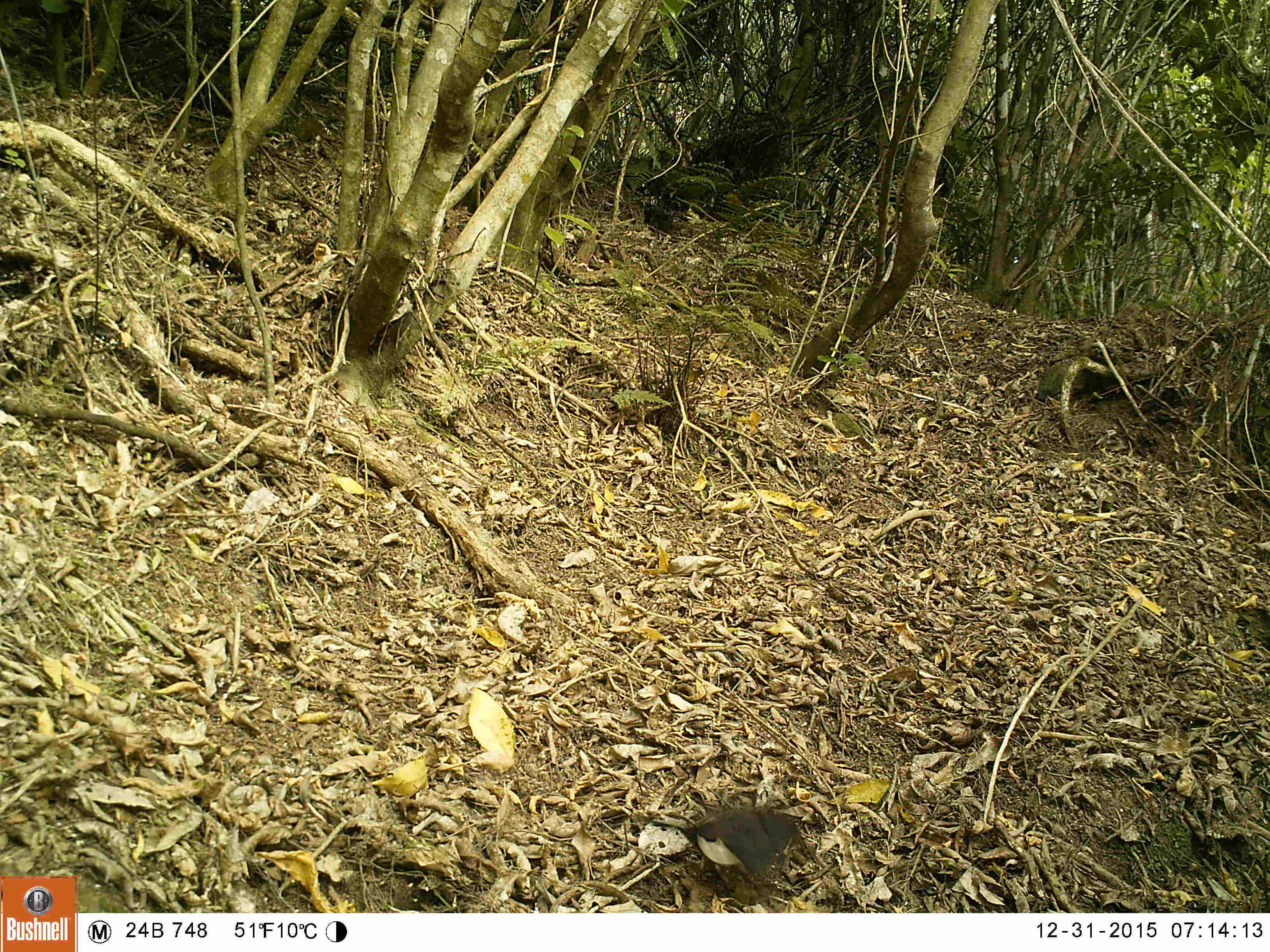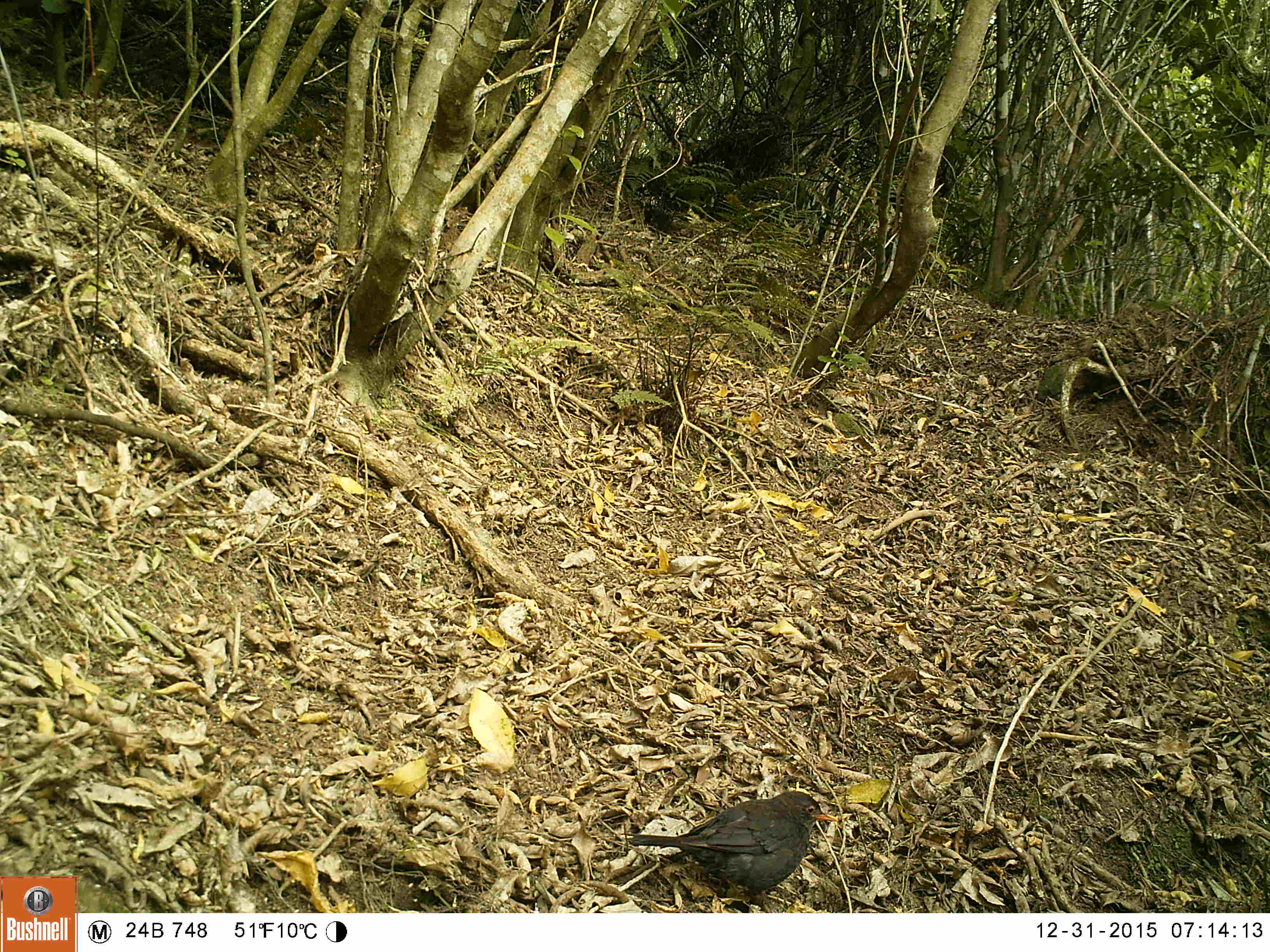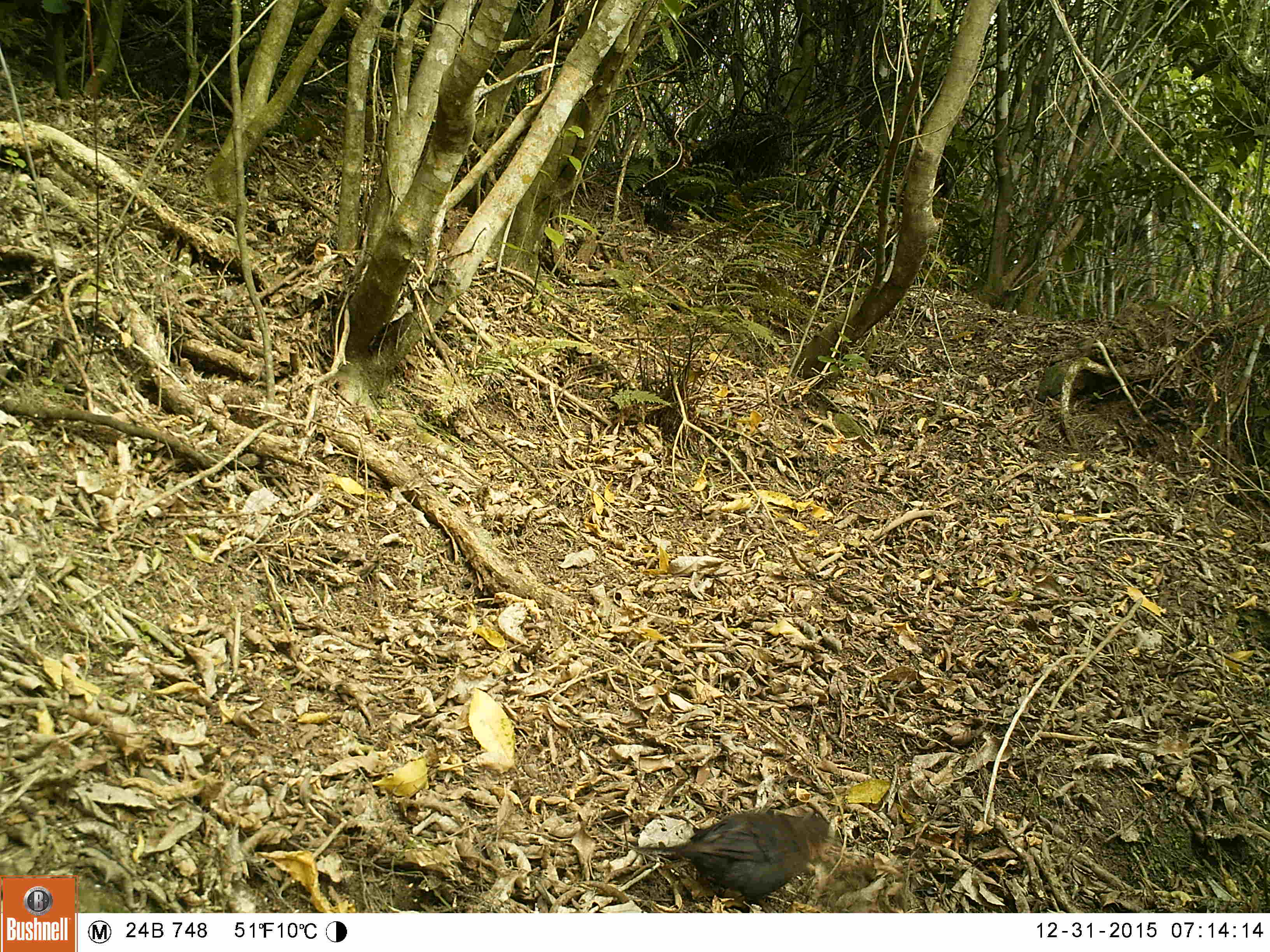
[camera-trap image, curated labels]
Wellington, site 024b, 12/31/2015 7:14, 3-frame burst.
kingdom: Animalia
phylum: Chordata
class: Aves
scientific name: Aves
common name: bird